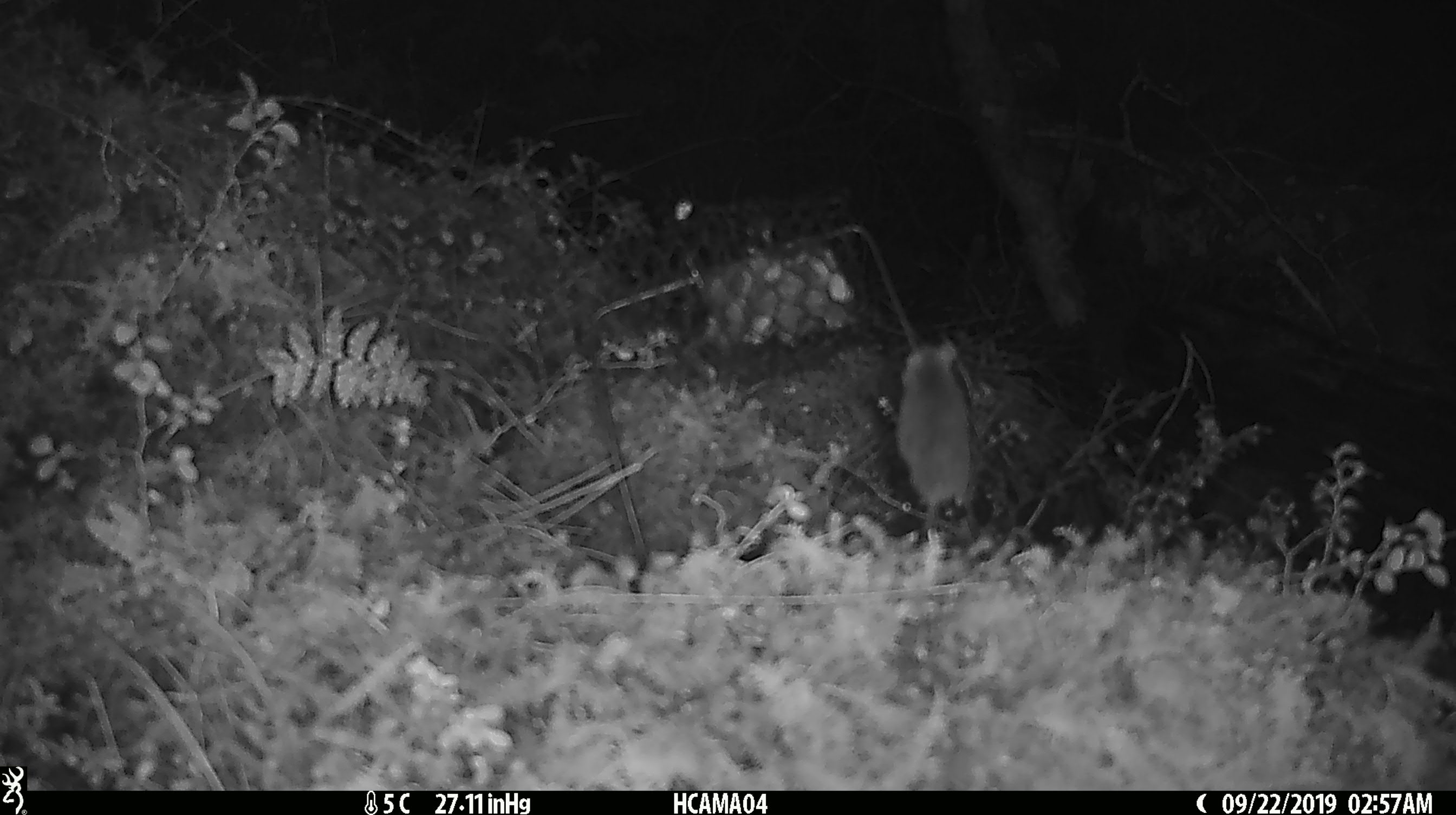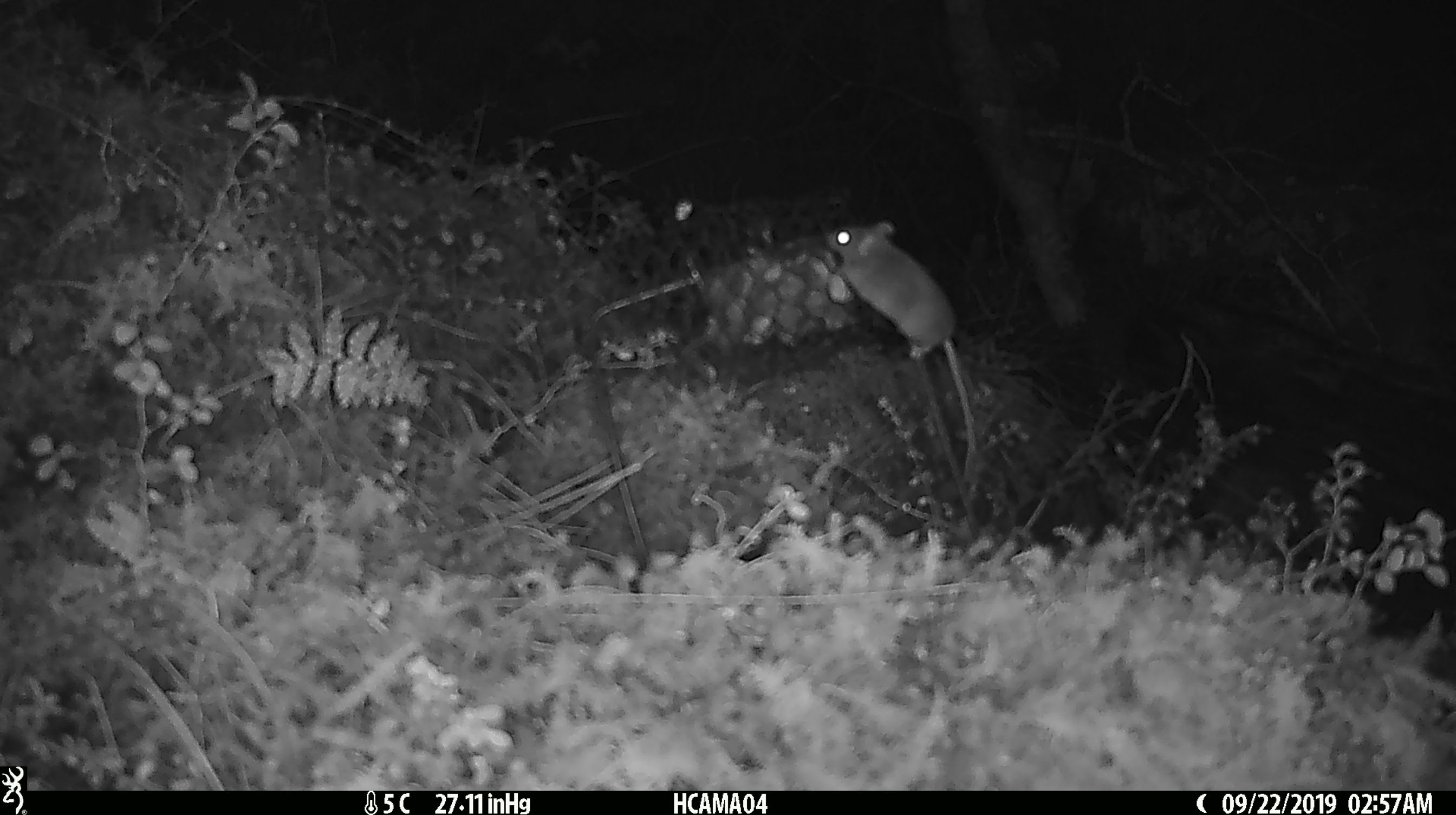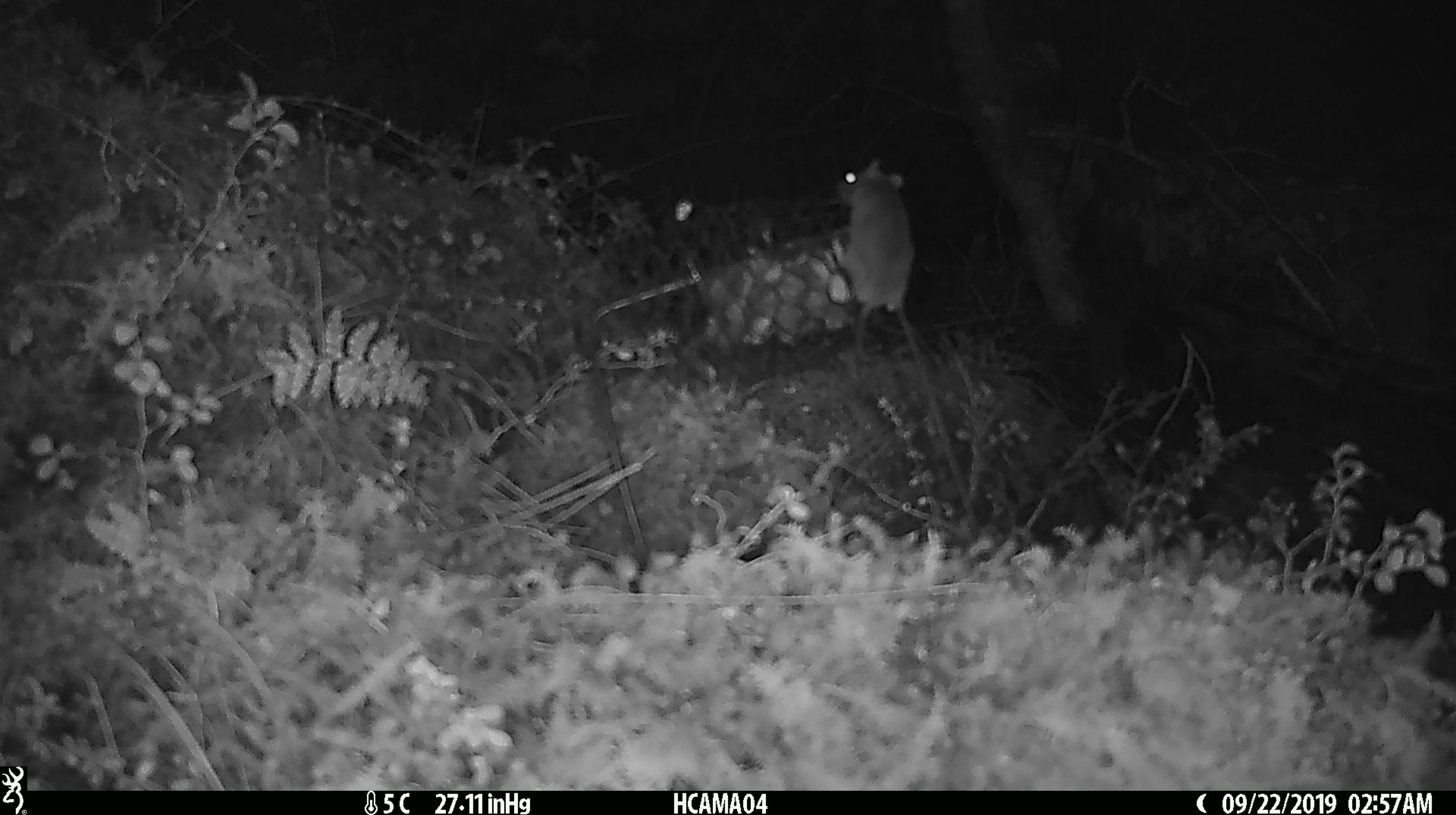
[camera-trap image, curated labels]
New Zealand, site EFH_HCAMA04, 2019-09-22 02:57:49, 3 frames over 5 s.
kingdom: Animalia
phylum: Chordata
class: Mammalia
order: Rodentia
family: Muridae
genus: Mus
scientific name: Mus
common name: mouse